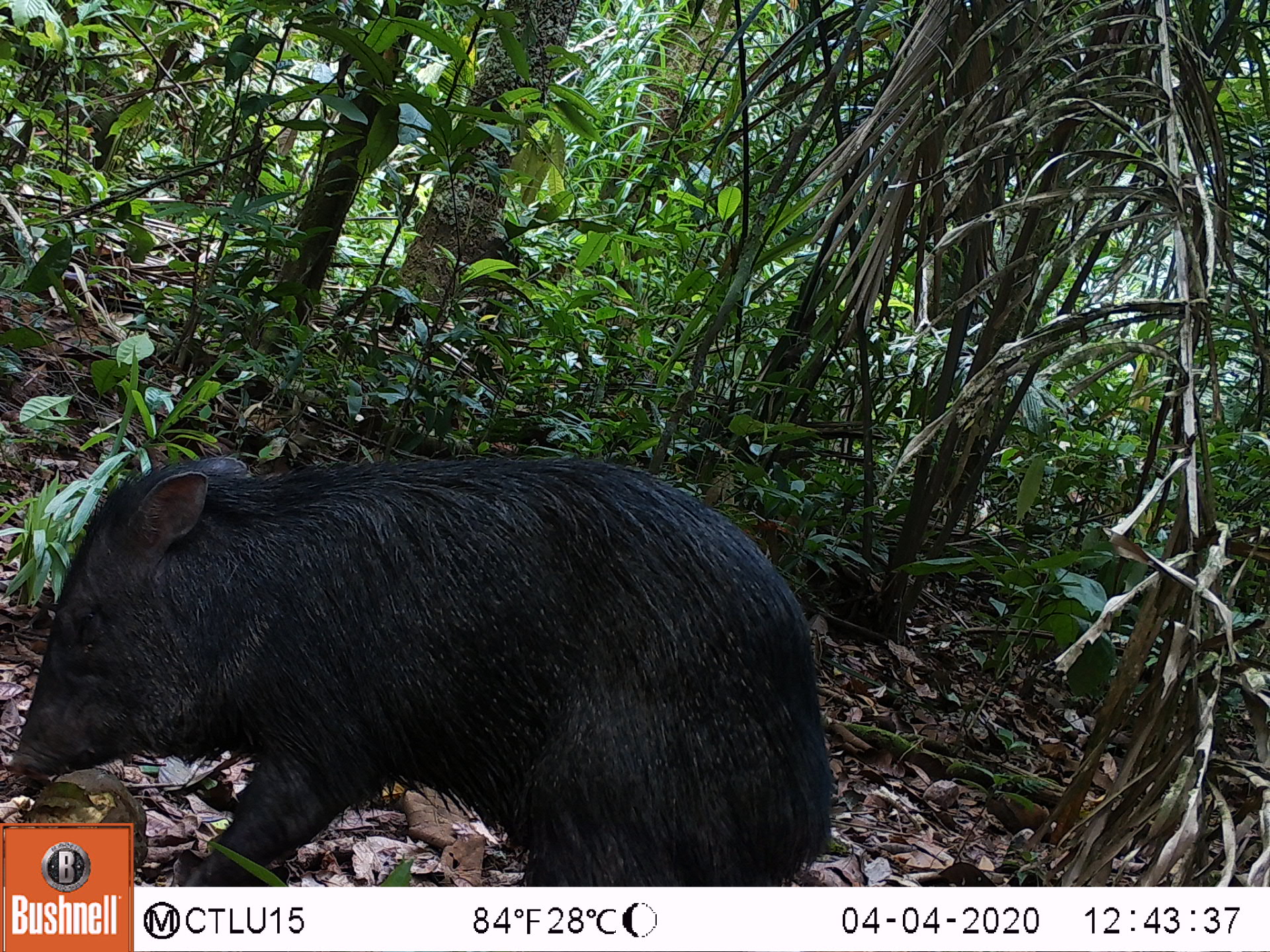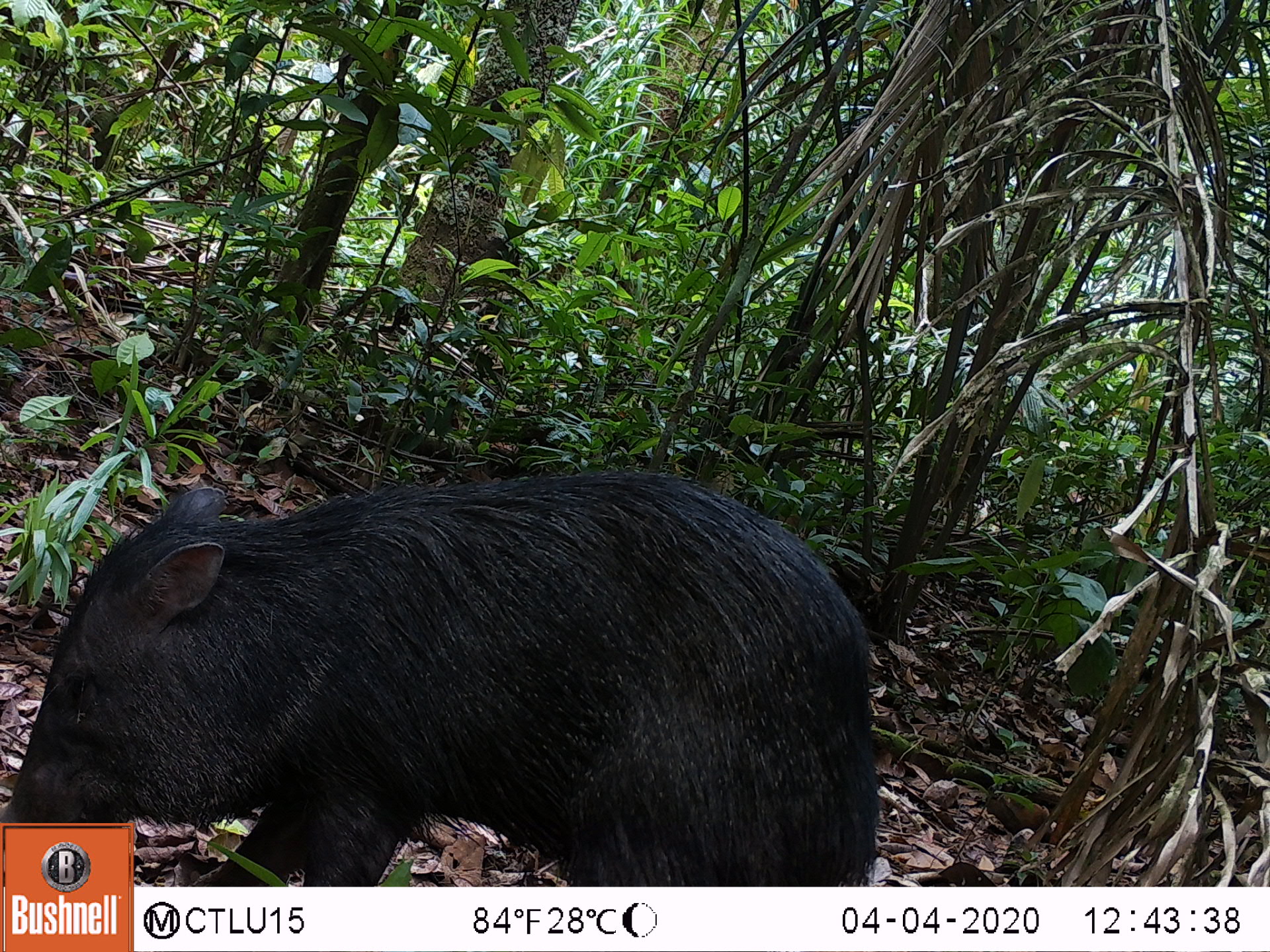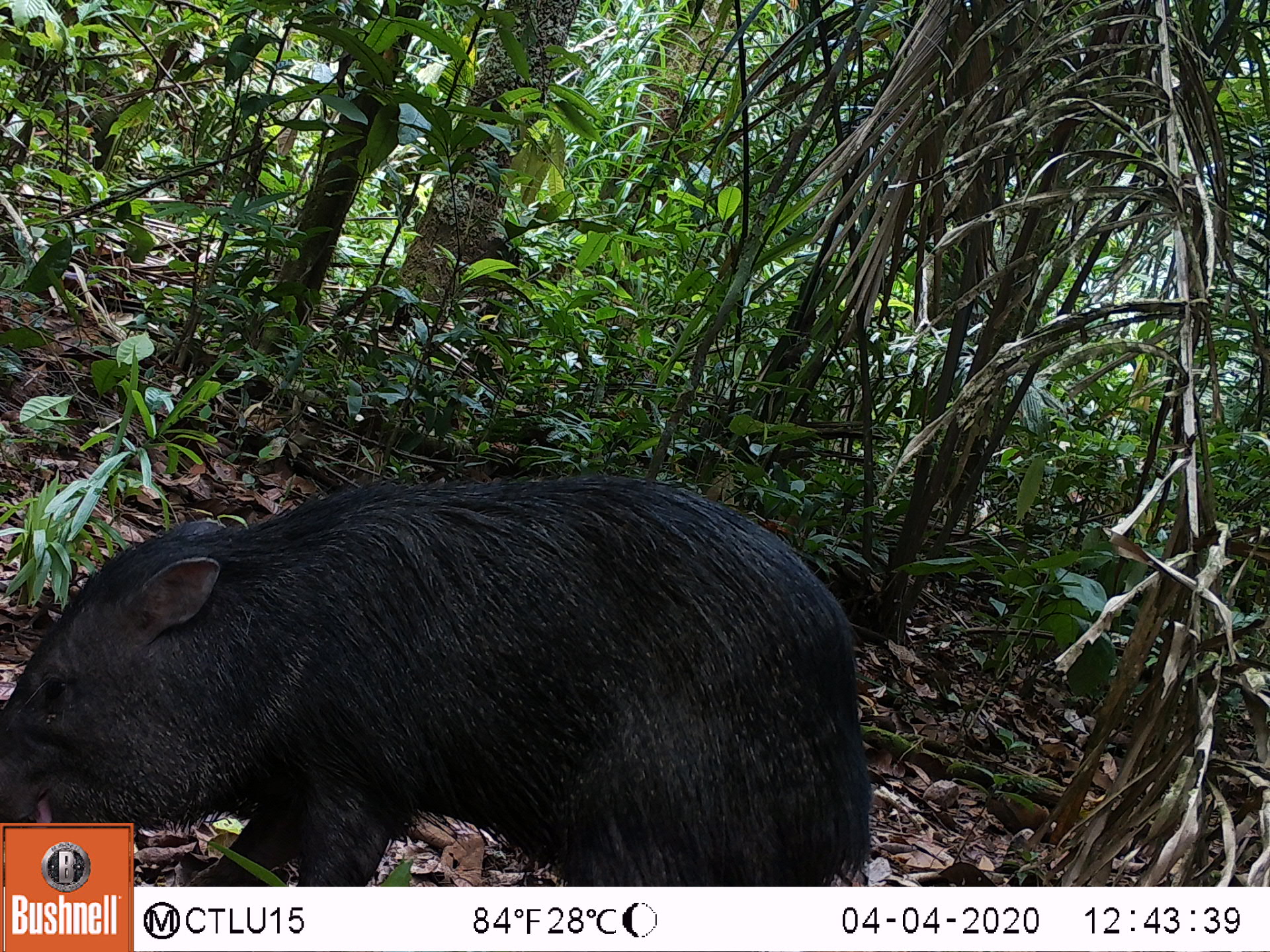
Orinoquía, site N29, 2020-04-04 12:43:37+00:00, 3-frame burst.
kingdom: Animalia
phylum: Chordata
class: Mammalia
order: Artiodactyla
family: Tayassuidae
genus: Pecari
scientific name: Pecari tajacu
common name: collared peccary